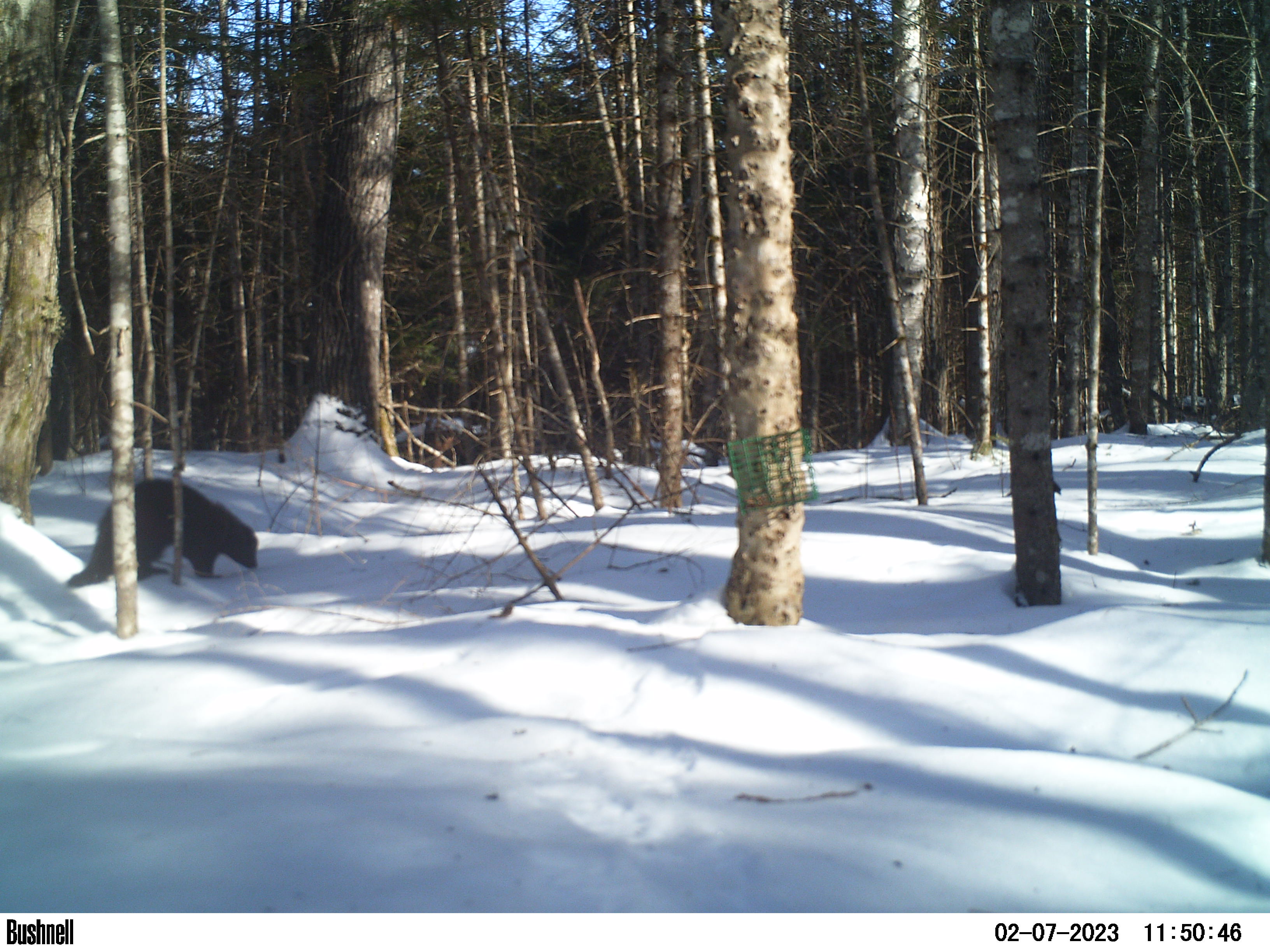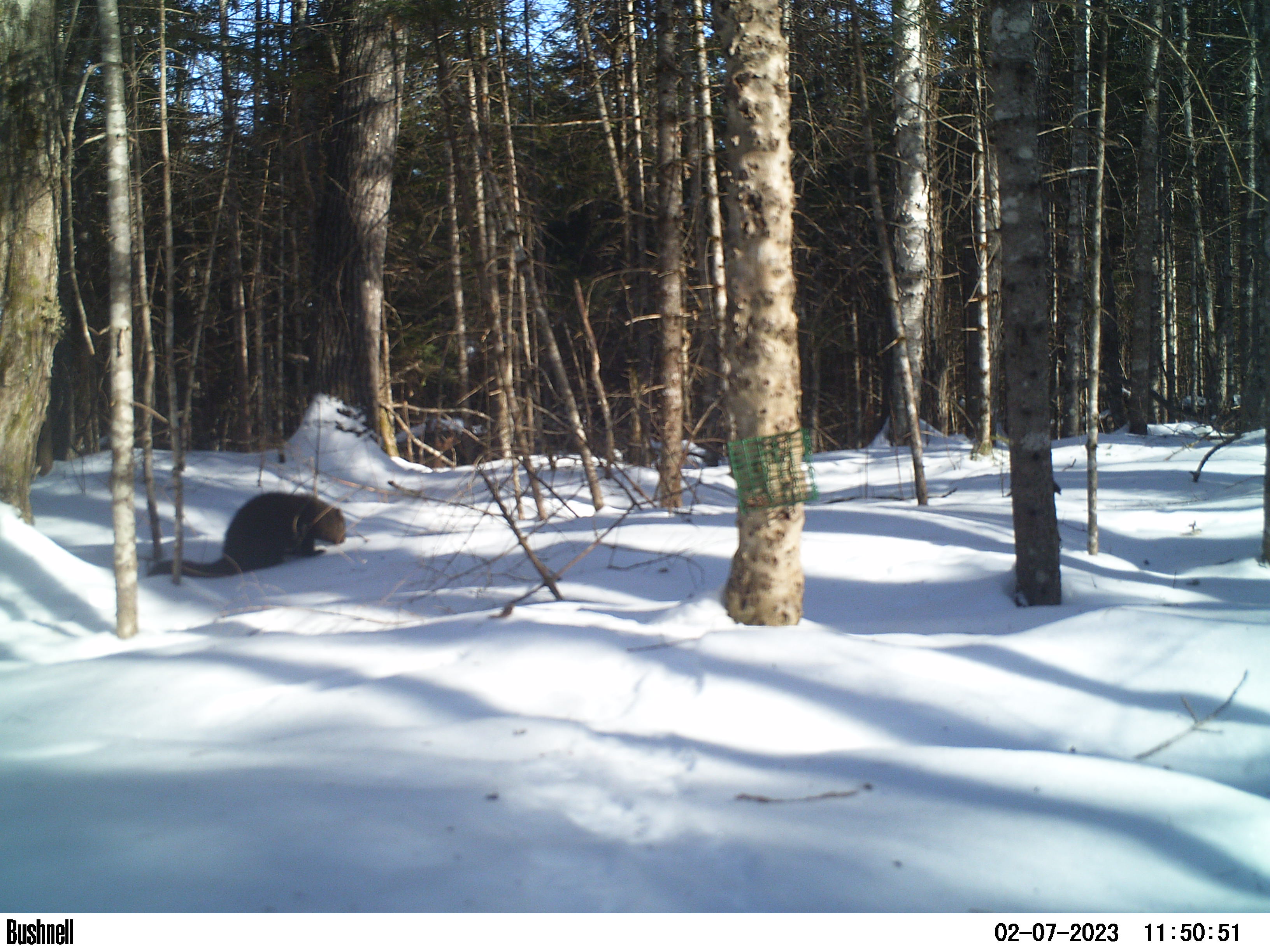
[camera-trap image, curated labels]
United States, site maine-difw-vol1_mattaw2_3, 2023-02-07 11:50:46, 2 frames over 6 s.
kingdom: Animalia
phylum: Chordata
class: Mammalia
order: Carnivora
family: Mustelidae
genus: Pekania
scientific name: Pekania pennanti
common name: fisher